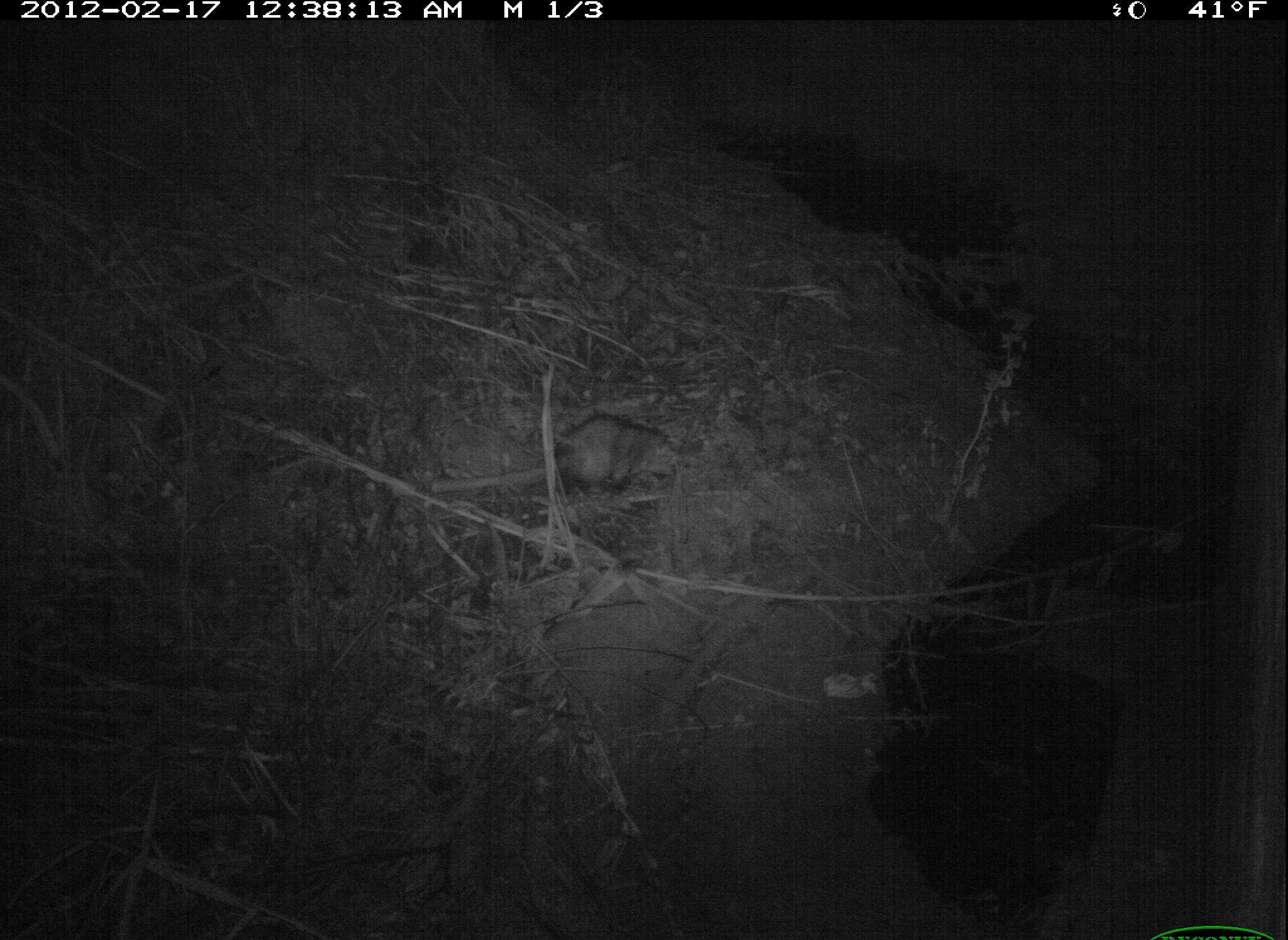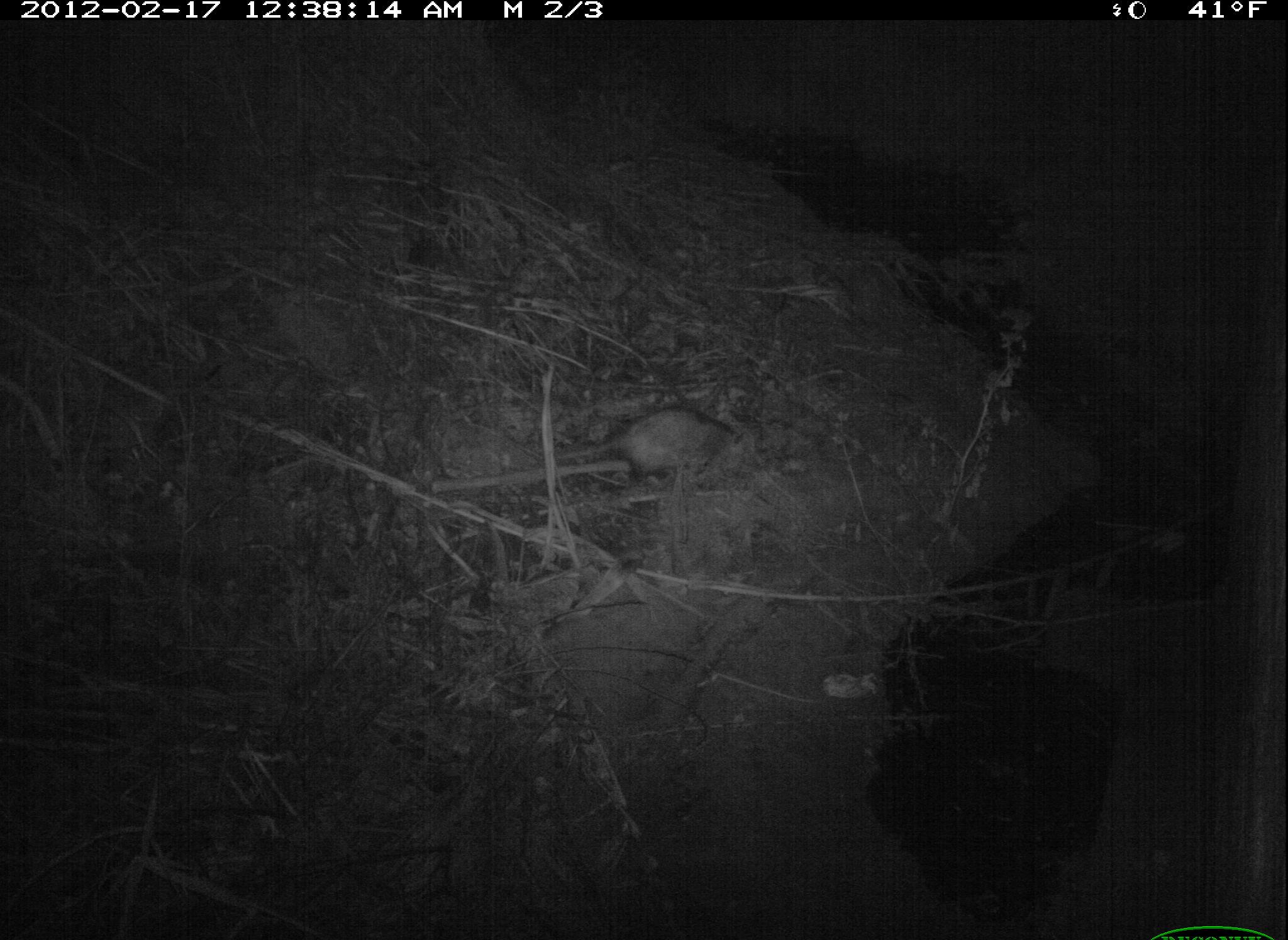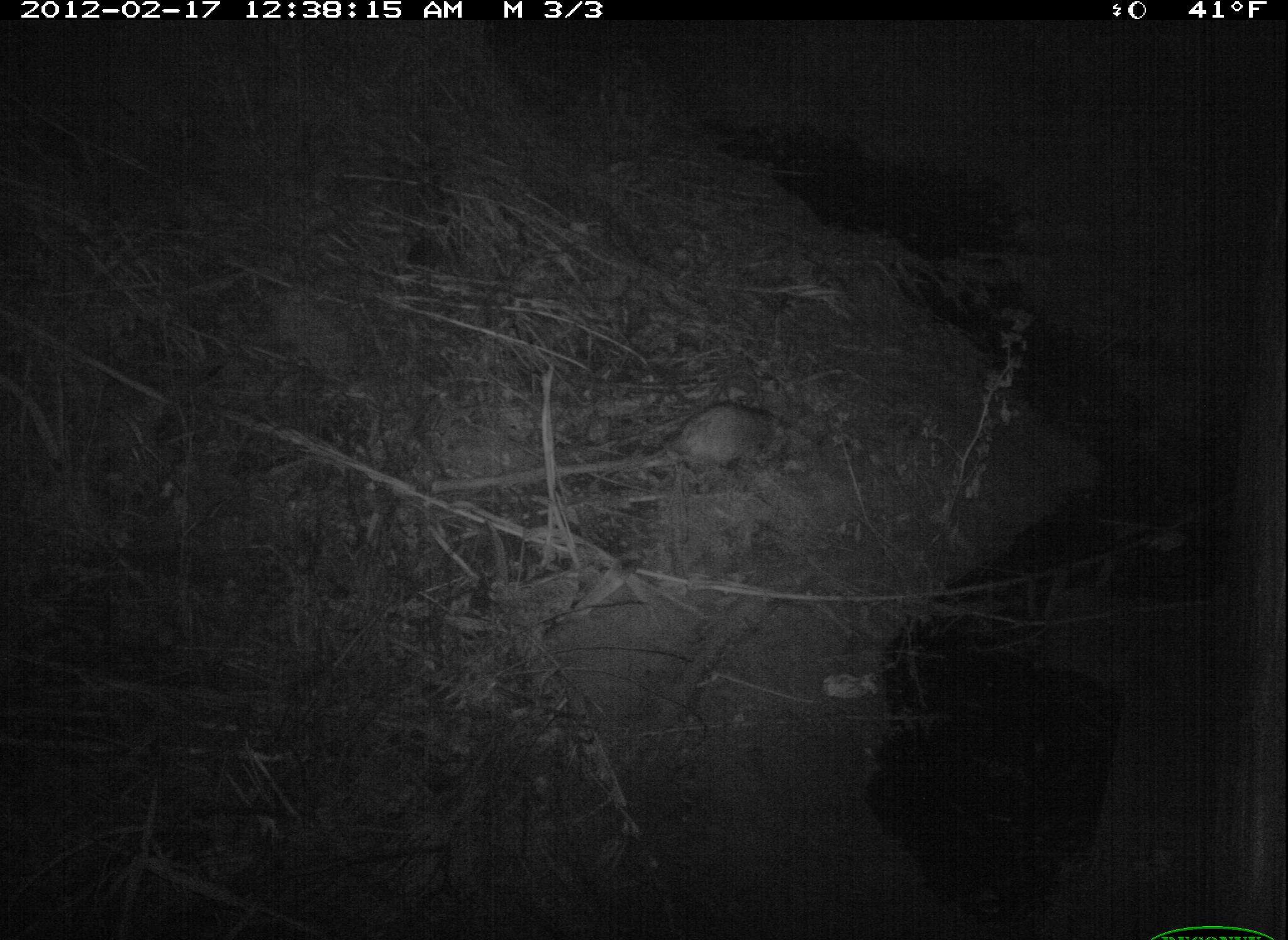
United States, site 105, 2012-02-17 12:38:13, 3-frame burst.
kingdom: Animalia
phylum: Chordata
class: Mammalia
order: Didelphimorphia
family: Didelphidae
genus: Didelphis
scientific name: Didelphis virginiana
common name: virginia opossum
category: opossum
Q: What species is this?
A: Opossum (virginia opossum) (Didelphis virginiana).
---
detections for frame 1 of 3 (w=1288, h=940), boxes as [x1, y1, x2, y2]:
opossum: [543, 406, 687, 504]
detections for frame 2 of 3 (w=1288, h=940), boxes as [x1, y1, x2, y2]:
opossum: [546, 390, 746, 504]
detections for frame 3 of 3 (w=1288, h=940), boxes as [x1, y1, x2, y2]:
opossum: [602, 382, 809, 492]